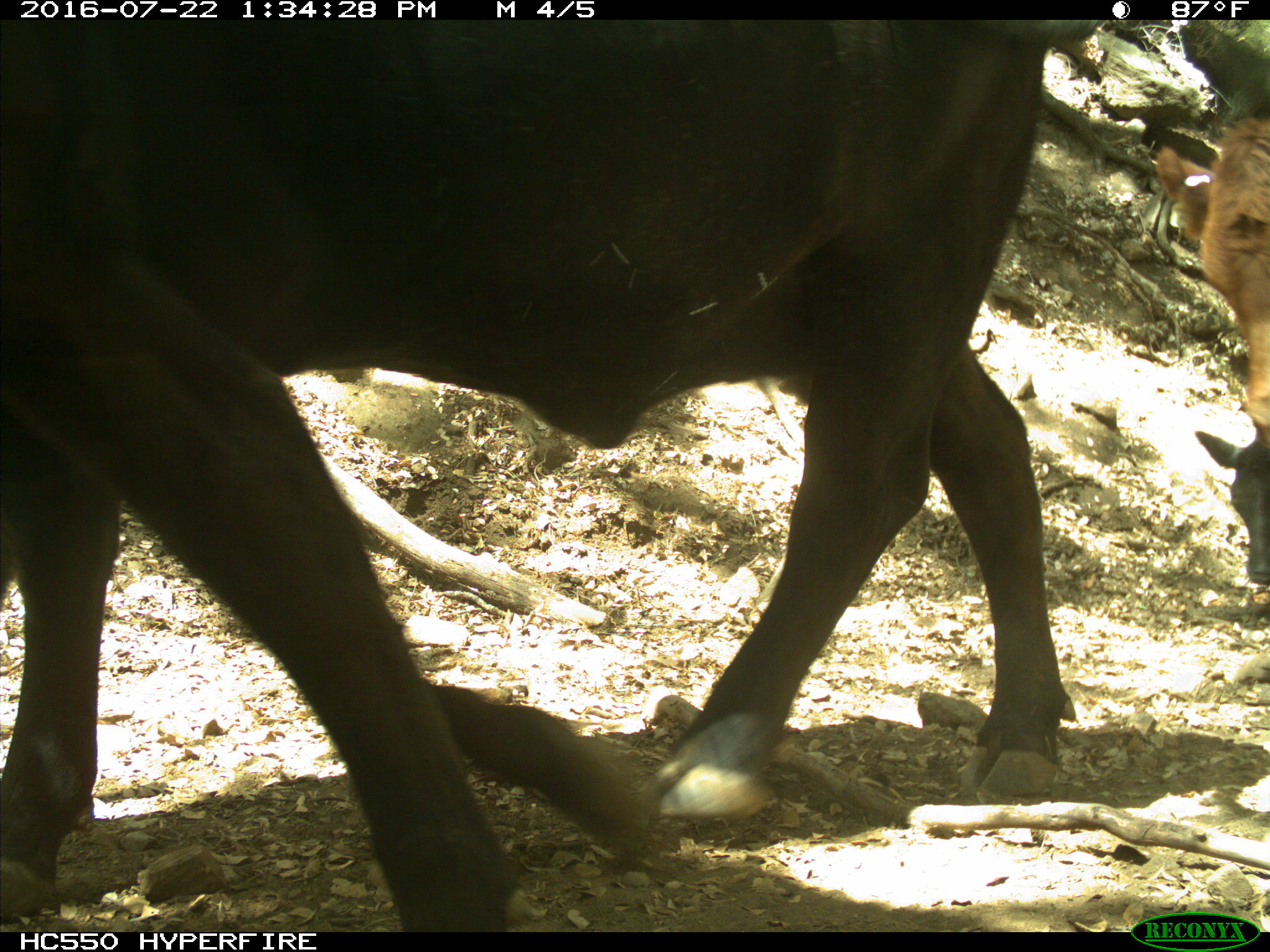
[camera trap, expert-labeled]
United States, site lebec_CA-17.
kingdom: Animalia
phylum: Chordata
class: Mammalia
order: Artiodactyla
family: Bovidae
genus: Bos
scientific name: Bos taurus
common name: domestic cow